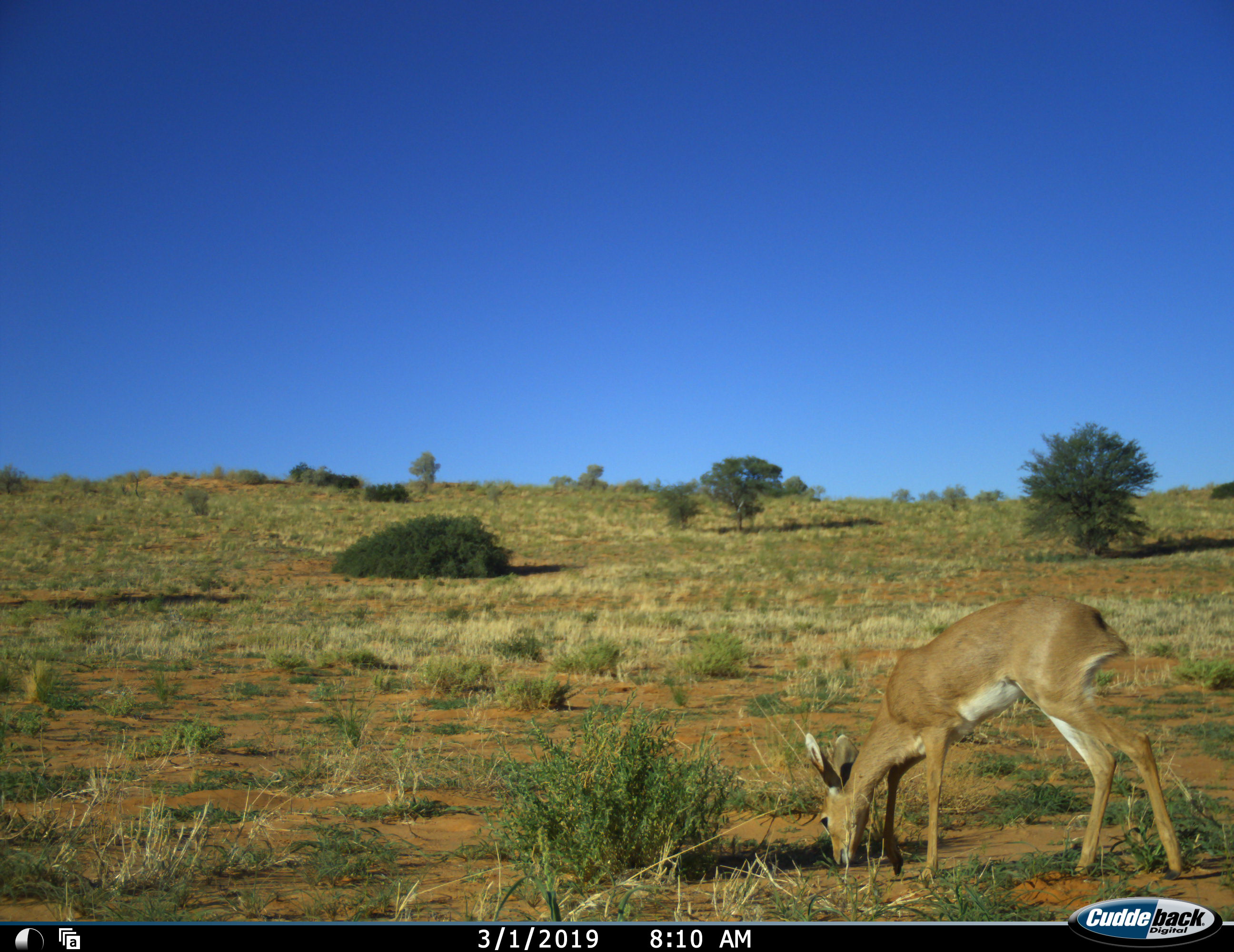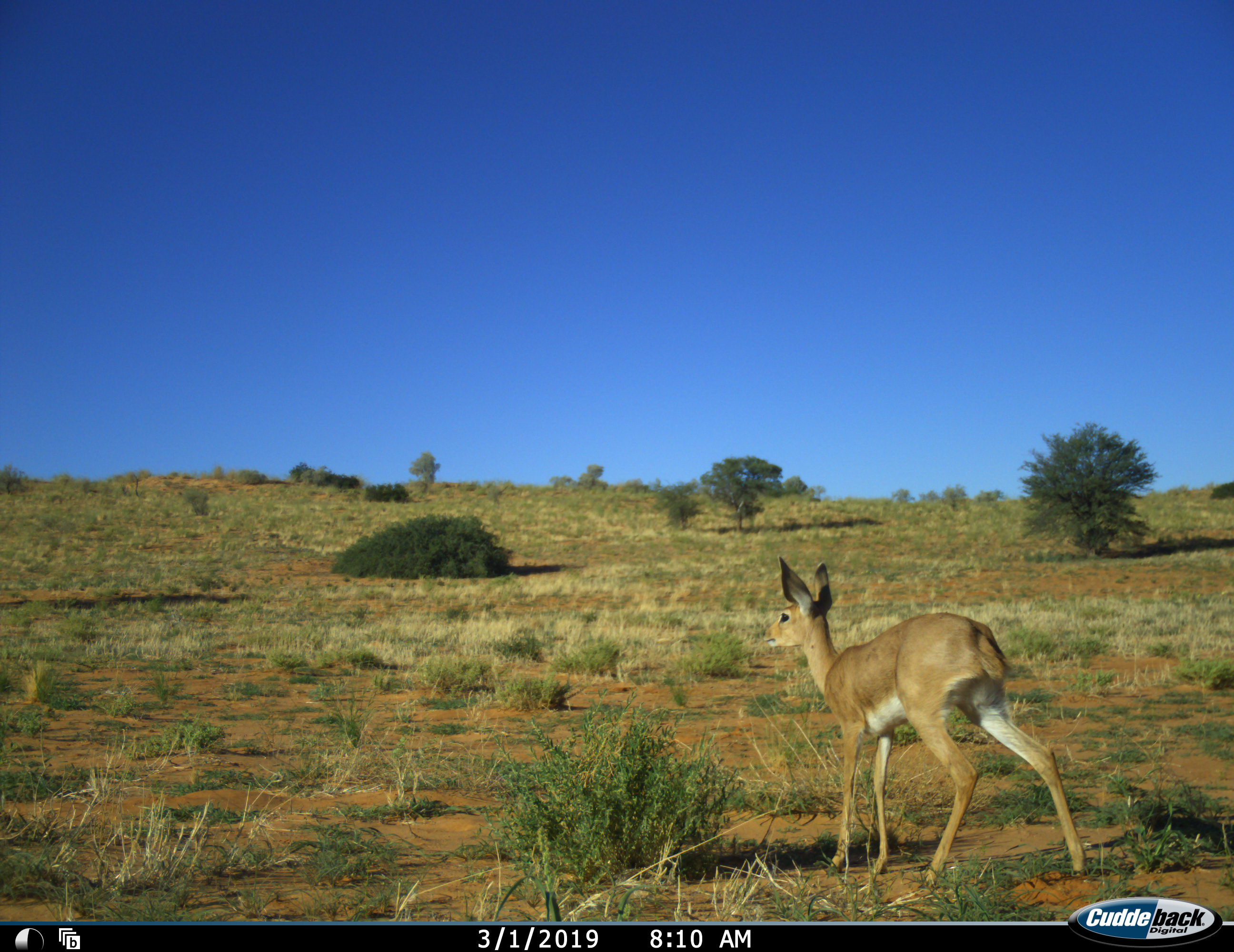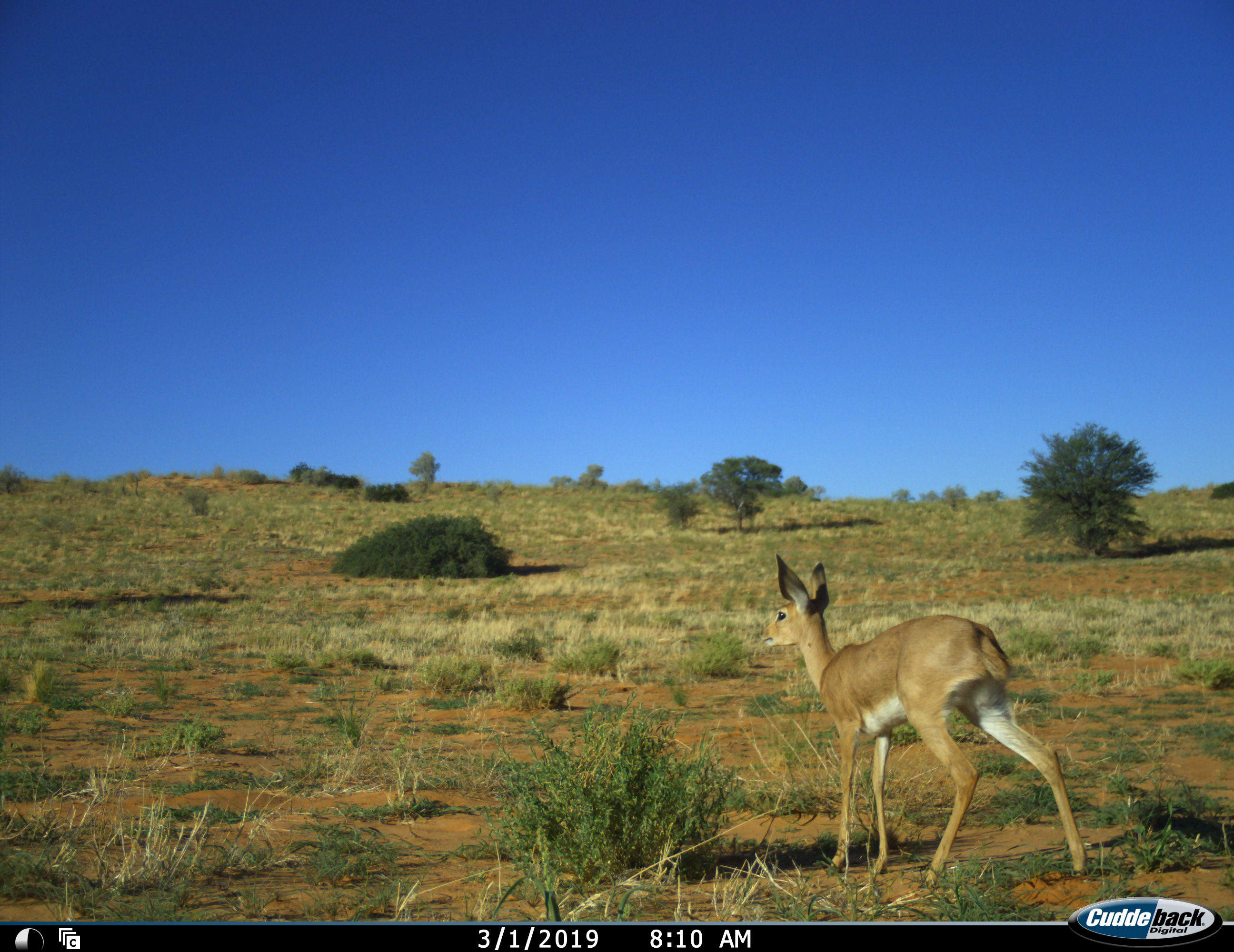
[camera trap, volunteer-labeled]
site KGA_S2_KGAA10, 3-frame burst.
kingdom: Animalia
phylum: Chordata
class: Mammalia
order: Artiodactyla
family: Bovidae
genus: Raphicerus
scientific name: Raphicerus campestris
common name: steenbok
Steenbok (Raphicerus campestris), count 1. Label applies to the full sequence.